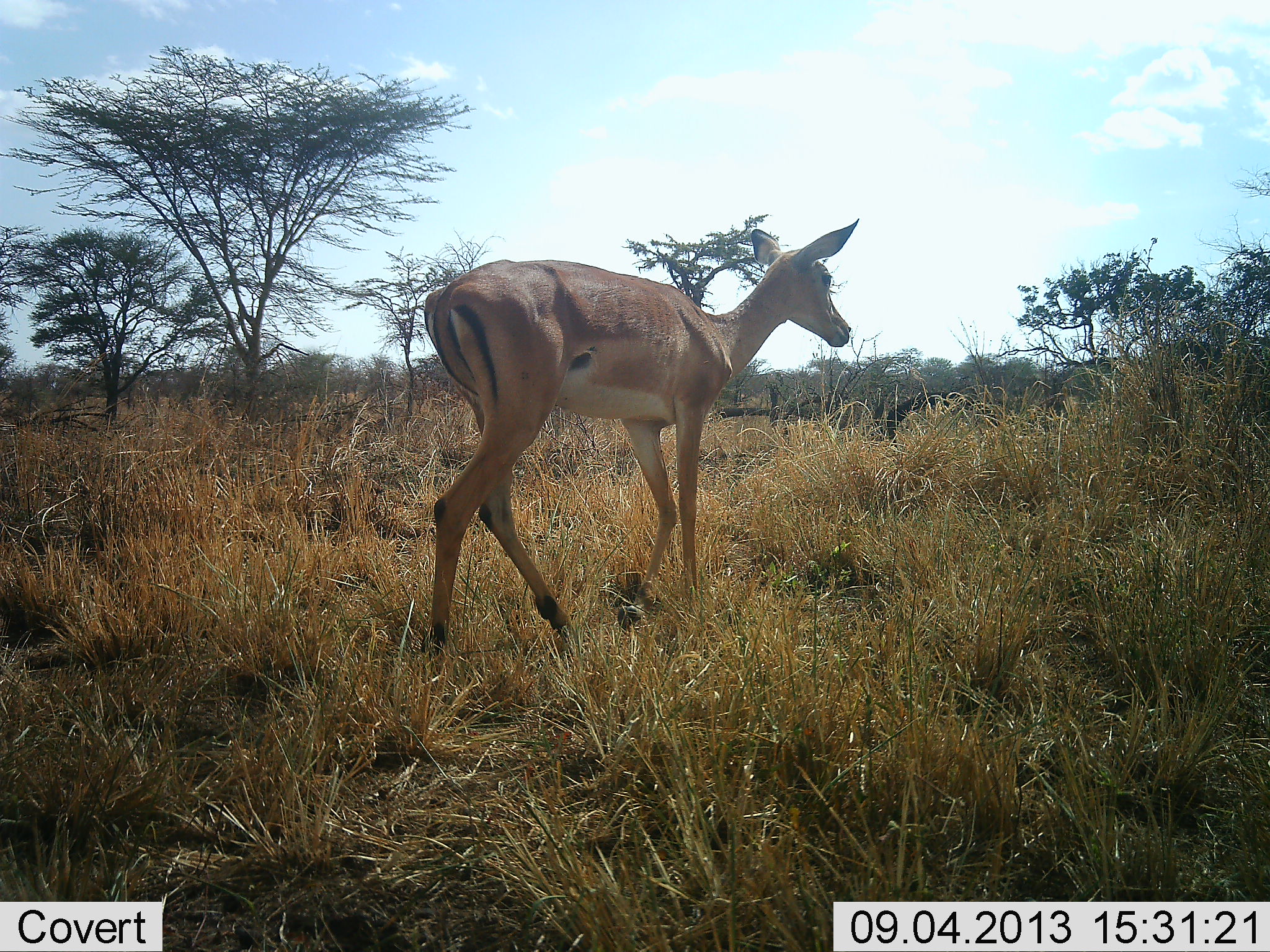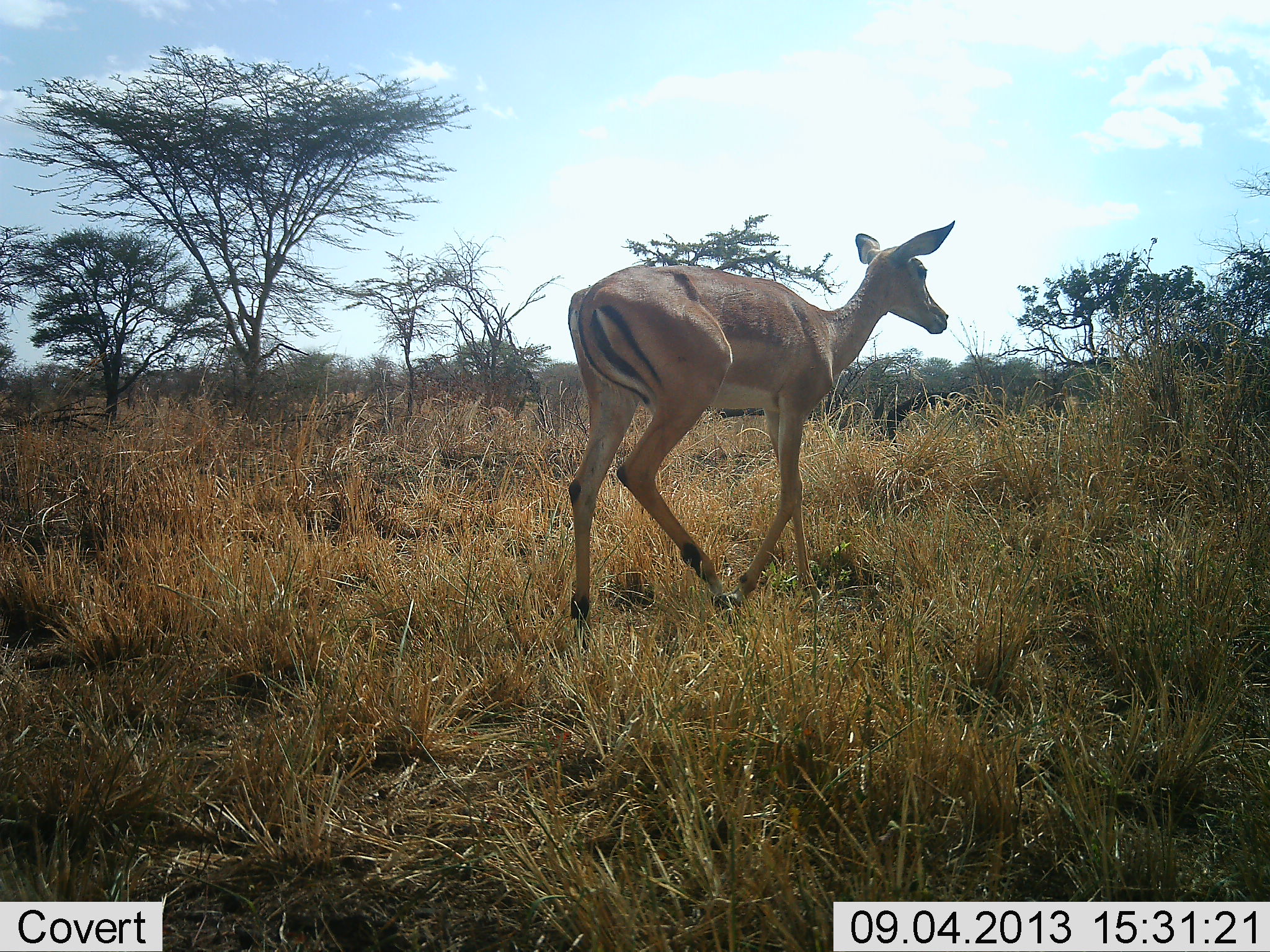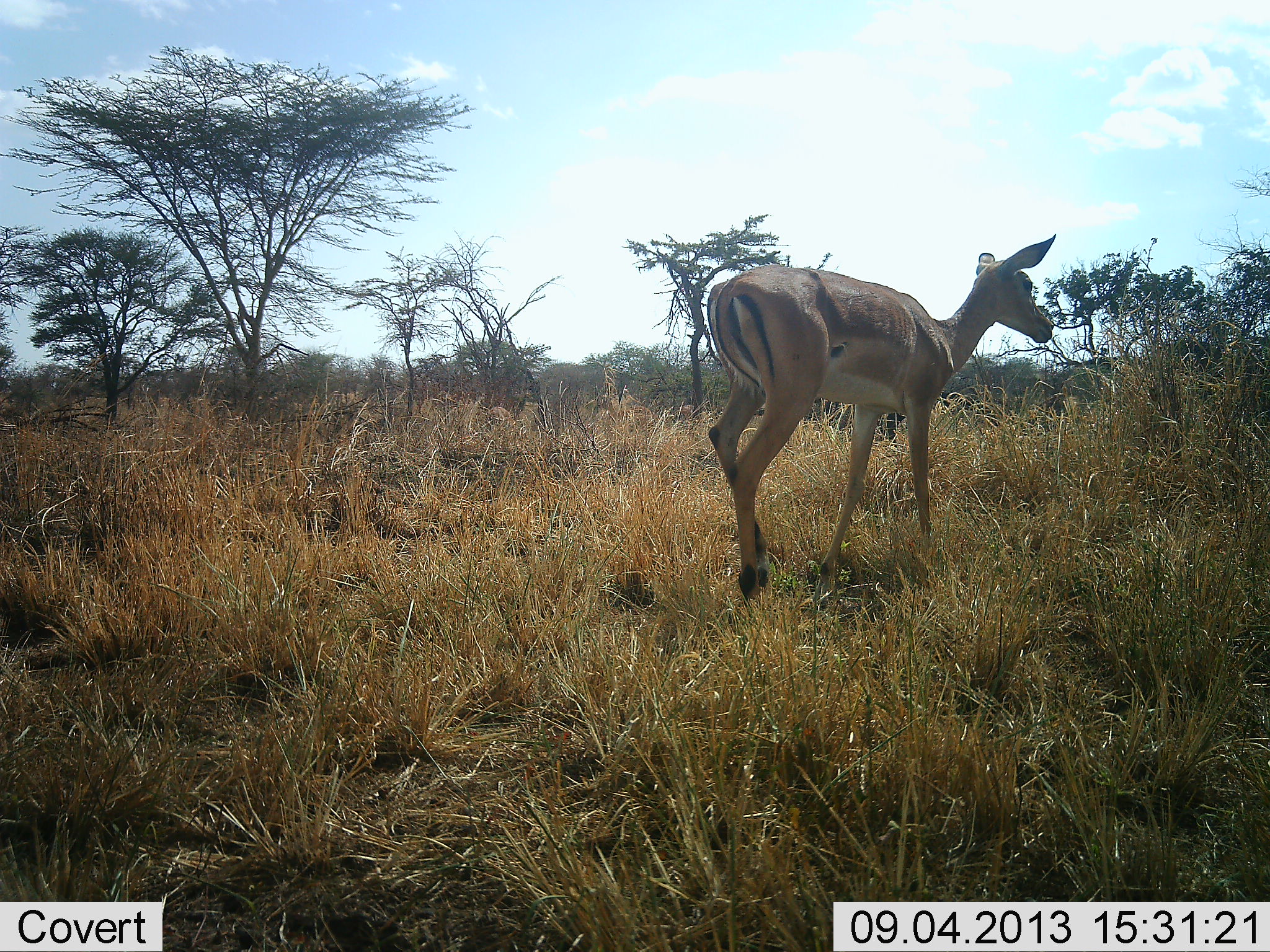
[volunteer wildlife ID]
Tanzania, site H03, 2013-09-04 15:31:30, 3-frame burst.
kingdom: Animalia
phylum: Chordata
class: Mammalia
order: Artiodactyla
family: Bovidae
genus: Aepyceros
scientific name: Aepyceros melampus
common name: impala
Impala (Aepyceros melampus), count 1. Behavior (volunteer vote fractions): standing 0%, resting 0%, moving 100%, interacting 0%. Young present (vote fraction): 0%. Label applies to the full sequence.